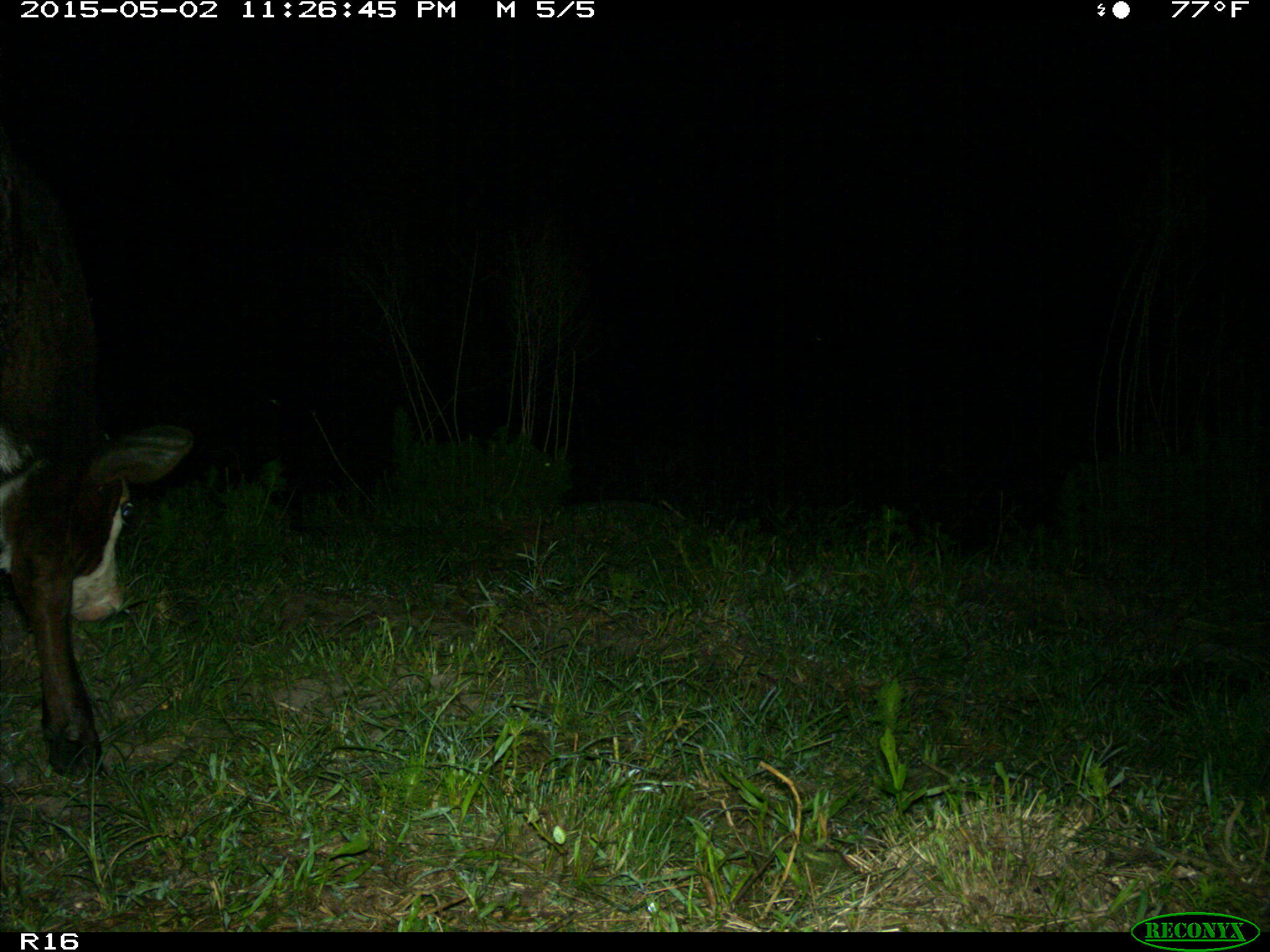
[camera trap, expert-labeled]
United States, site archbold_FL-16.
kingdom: Animalia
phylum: Chordata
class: Mammalia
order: Artiodactyla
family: Bovidae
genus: Bos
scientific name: Bos taurus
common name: domestic cow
Bos taurus (domestic cow).